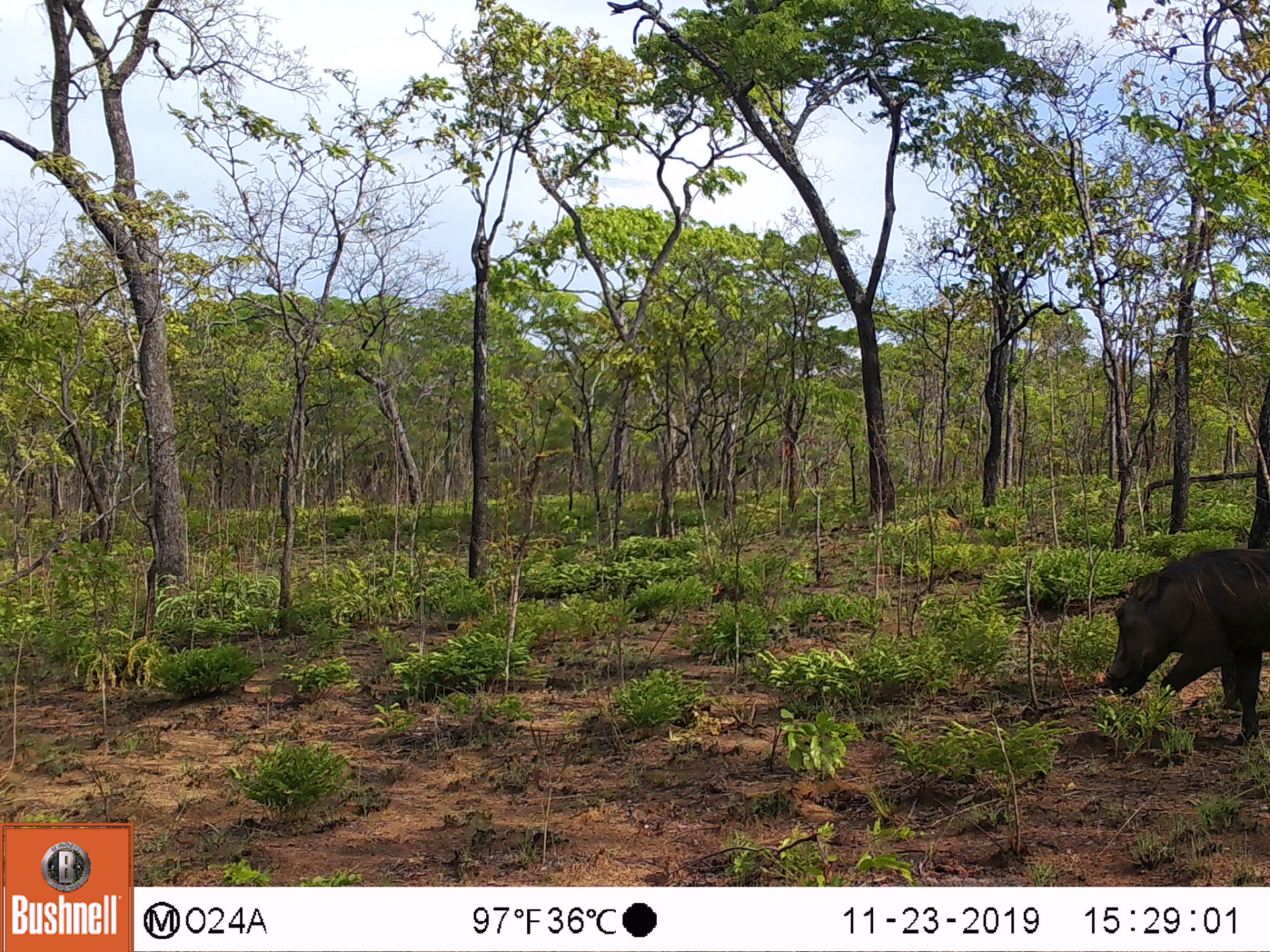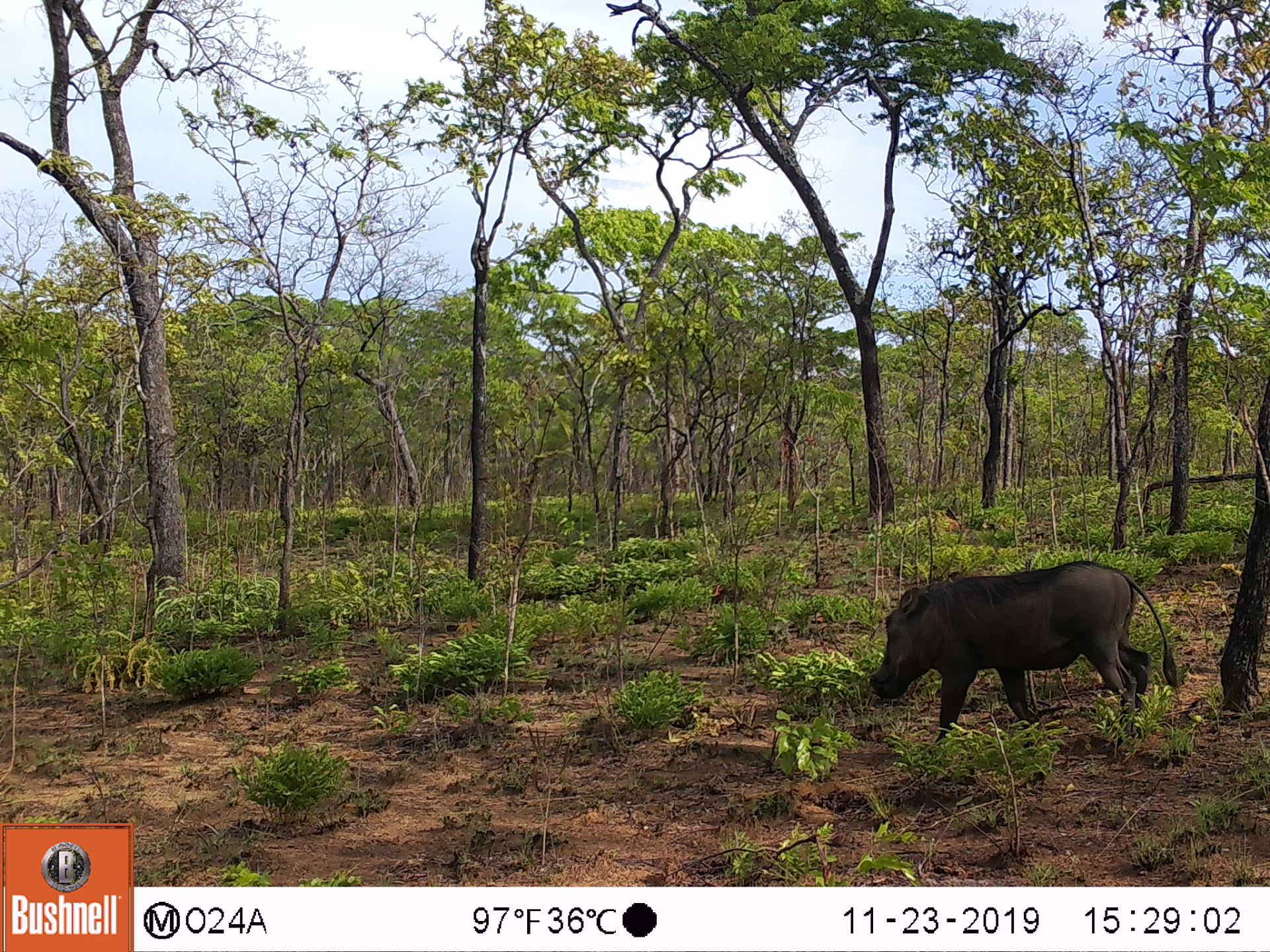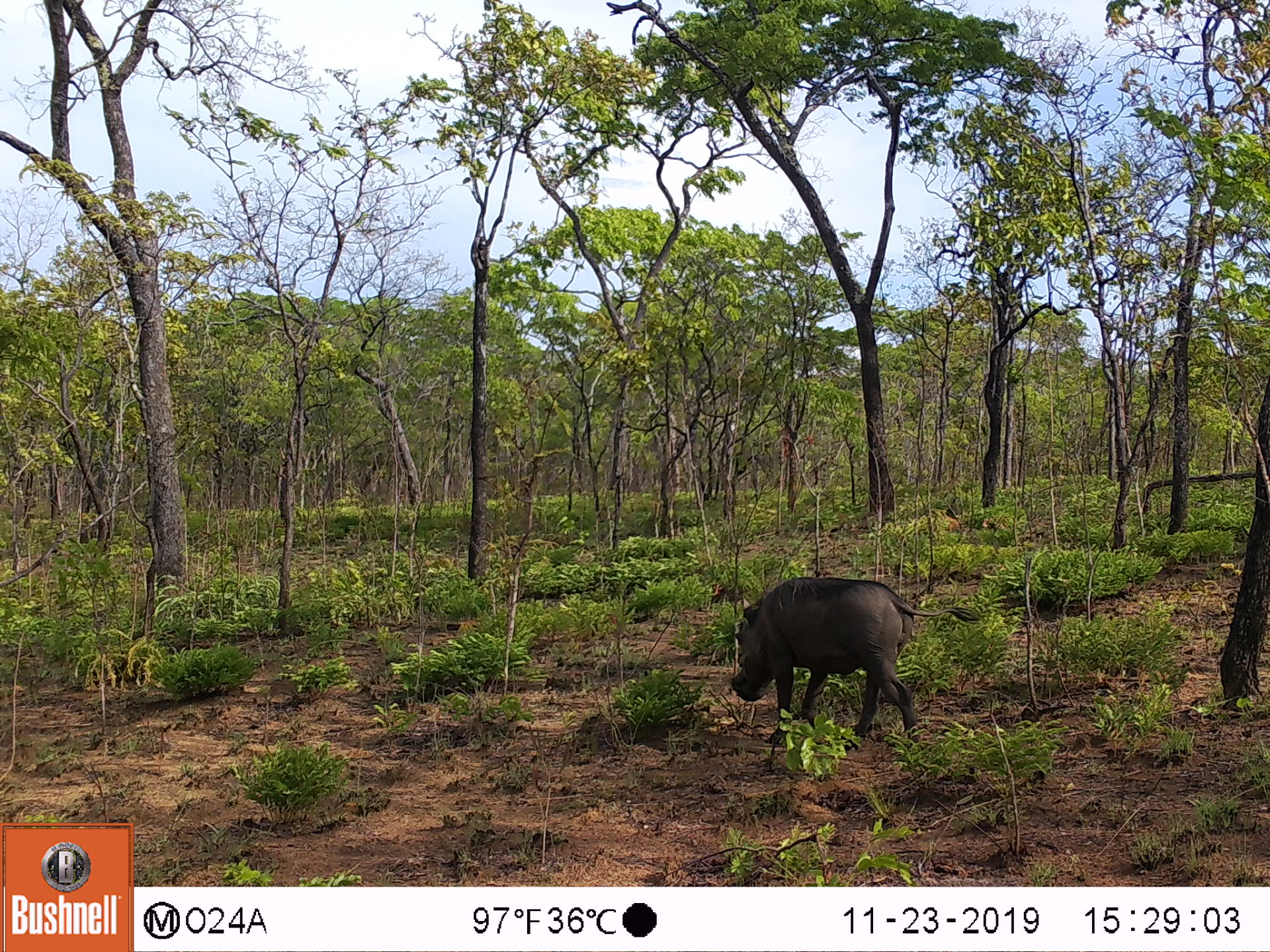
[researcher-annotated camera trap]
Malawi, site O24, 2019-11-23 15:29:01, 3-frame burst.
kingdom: Animalia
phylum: Chordata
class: Mammalia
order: Artiodactyla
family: Suidae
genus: Phacochoerus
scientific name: Phacochoerus africanus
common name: common warthog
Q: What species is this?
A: Common warthog (Phacochoerus africanus).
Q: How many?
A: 1.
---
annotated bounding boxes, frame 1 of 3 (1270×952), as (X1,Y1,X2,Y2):
common warthog: (1092,542,1268,742)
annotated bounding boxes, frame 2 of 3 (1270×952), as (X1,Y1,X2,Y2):
common warthog: (858,555,1191,743)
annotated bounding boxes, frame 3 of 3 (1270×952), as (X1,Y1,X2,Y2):
common warthog: (724,565,990,747)